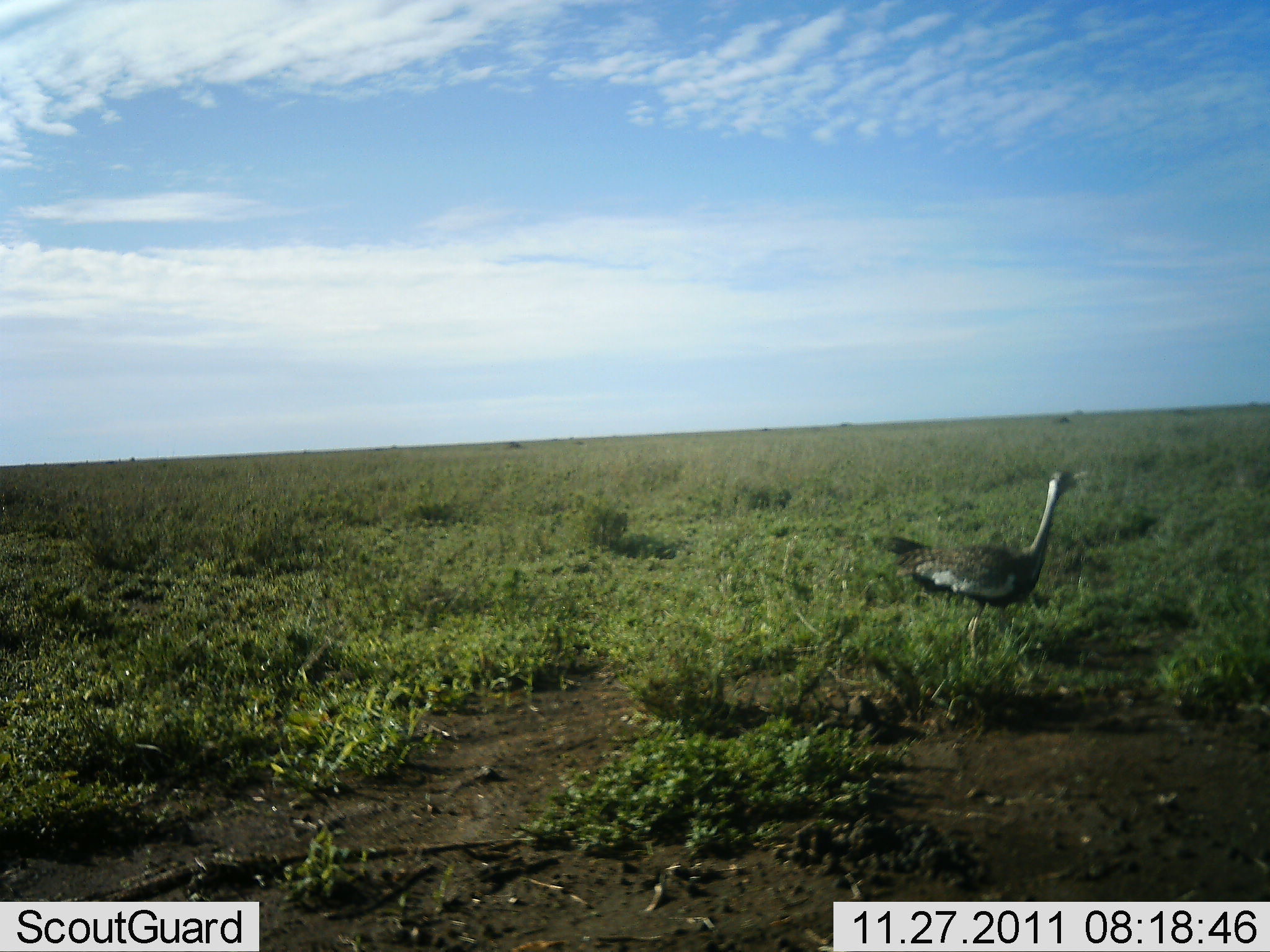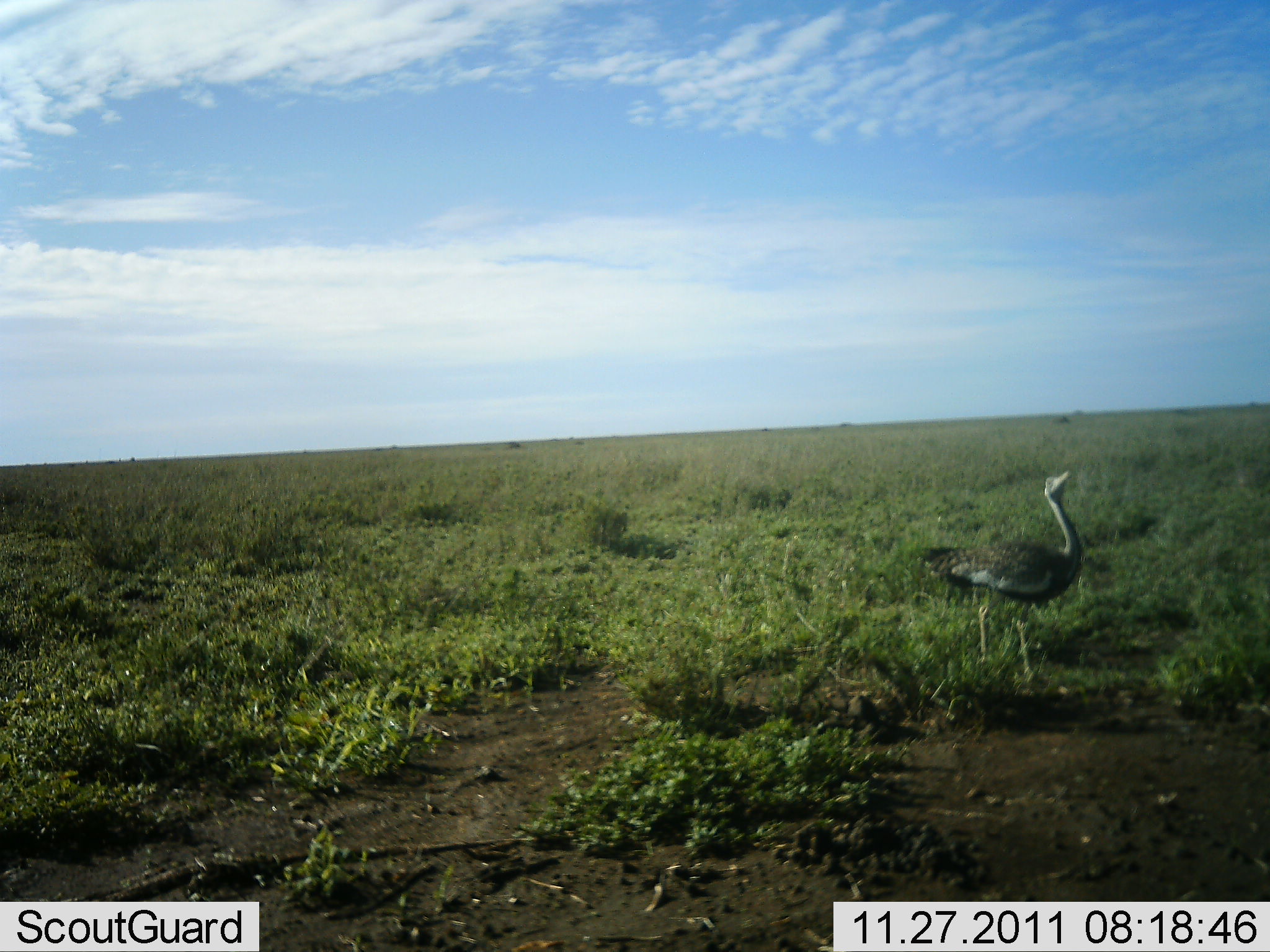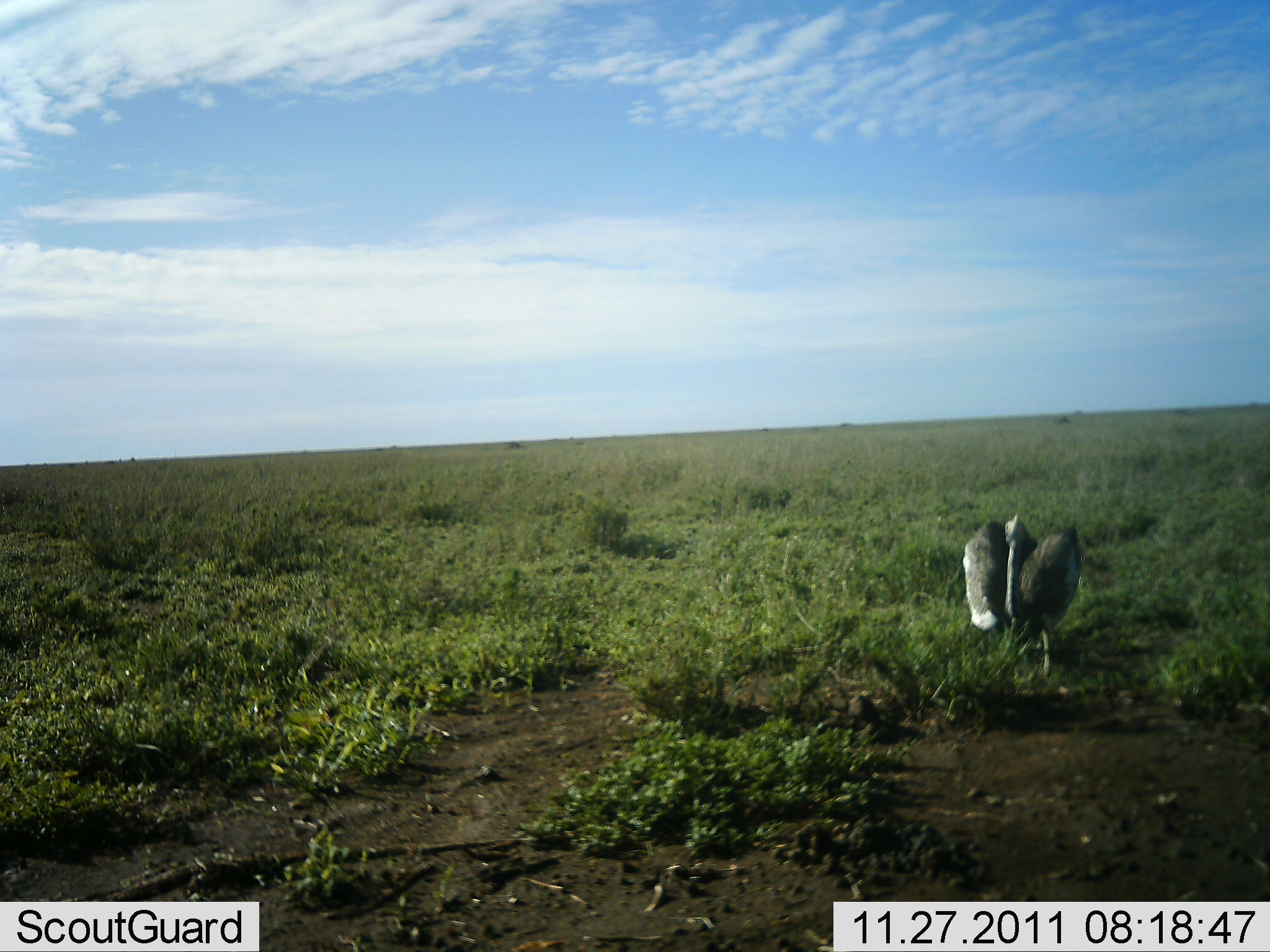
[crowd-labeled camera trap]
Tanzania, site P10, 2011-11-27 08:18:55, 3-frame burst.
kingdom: Animalia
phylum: Chordata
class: Aves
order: Otidiformes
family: Otididae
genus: Ardeotis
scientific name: Ardeotis kori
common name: kori bustard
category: koribustard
Koribustard (kori bustard) (Ardeotis kori), count 1. Behavior (volunteer vote fractions): standing 27%, resting 0%, moving 82%, interacting 18%. Young present (vote fraction): 0%. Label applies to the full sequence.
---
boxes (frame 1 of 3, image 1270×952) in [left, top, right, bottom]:
animal: [883, 468, 1092, 661]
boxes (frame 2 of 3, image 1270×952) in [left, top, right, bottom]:
animal: [919, 470, 1081, 685]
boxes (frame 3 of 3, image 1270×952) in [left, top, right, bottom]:
animal: [962, 513, 1083, 679]